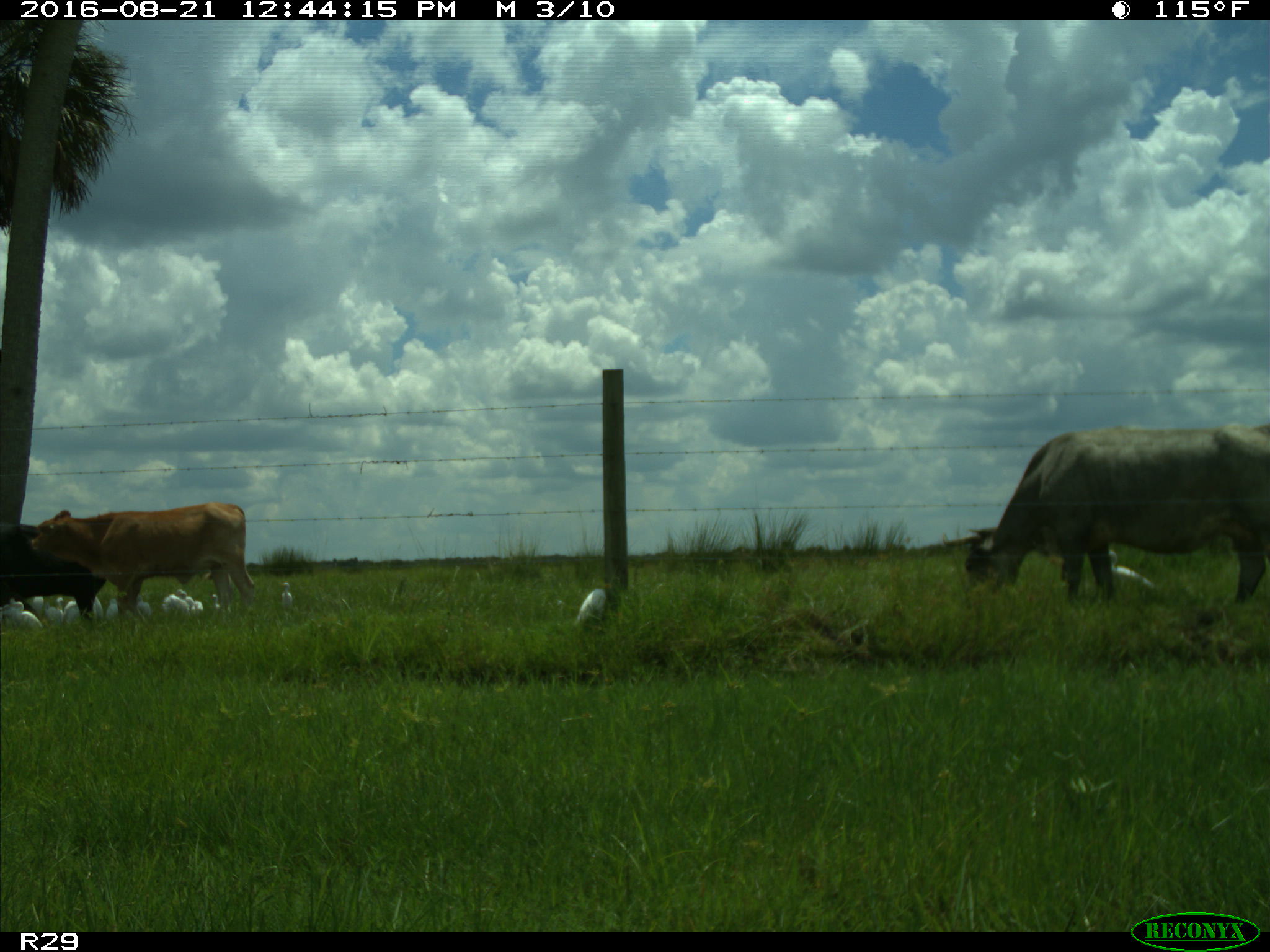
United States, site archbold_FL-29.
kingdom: Animalia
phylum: Chordata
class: Mammalia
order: Artiodactyla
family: Bovidae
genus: Bos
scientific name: Bos taurus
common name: domestic cow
Bos taurus (domestic cow).